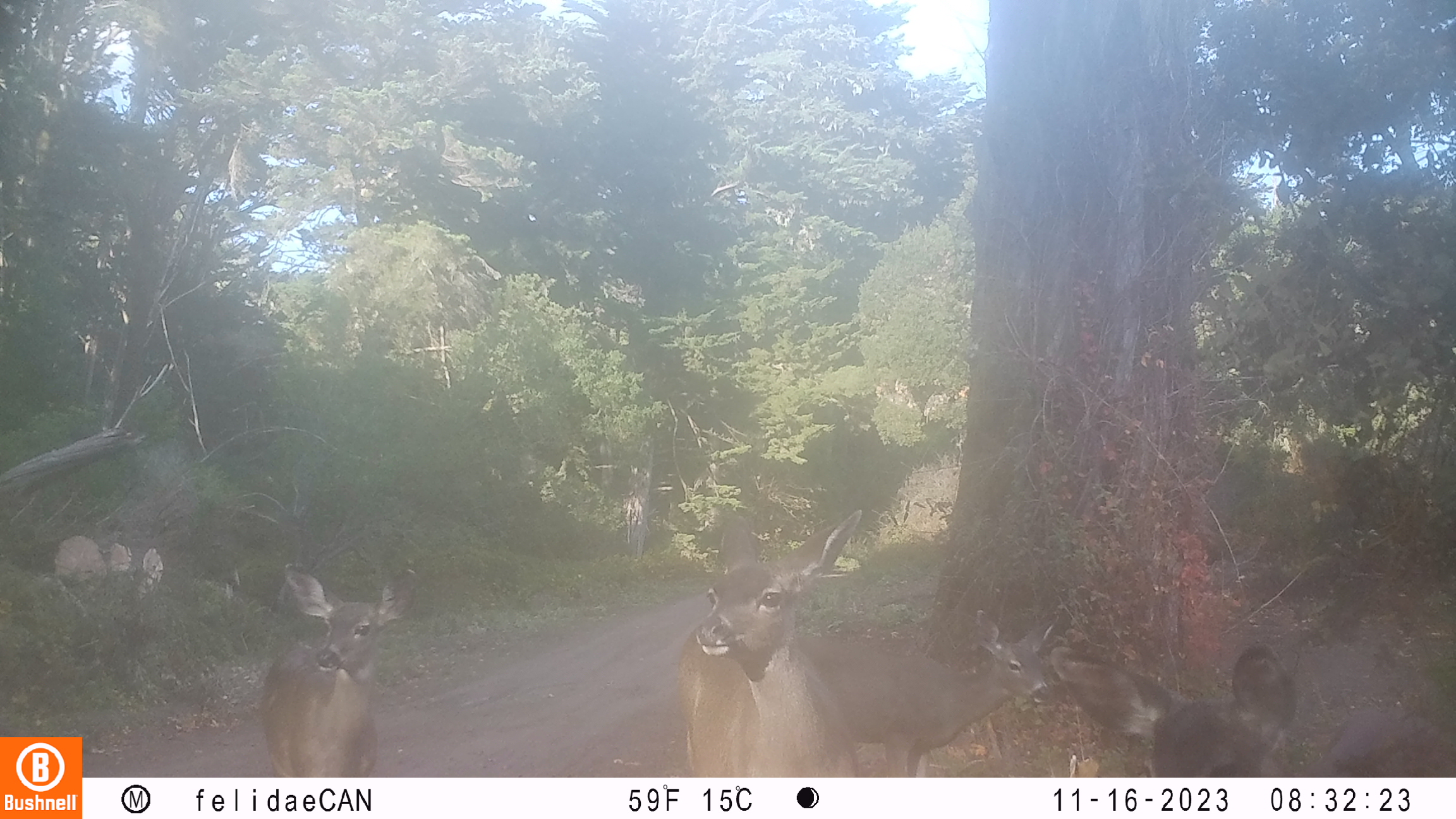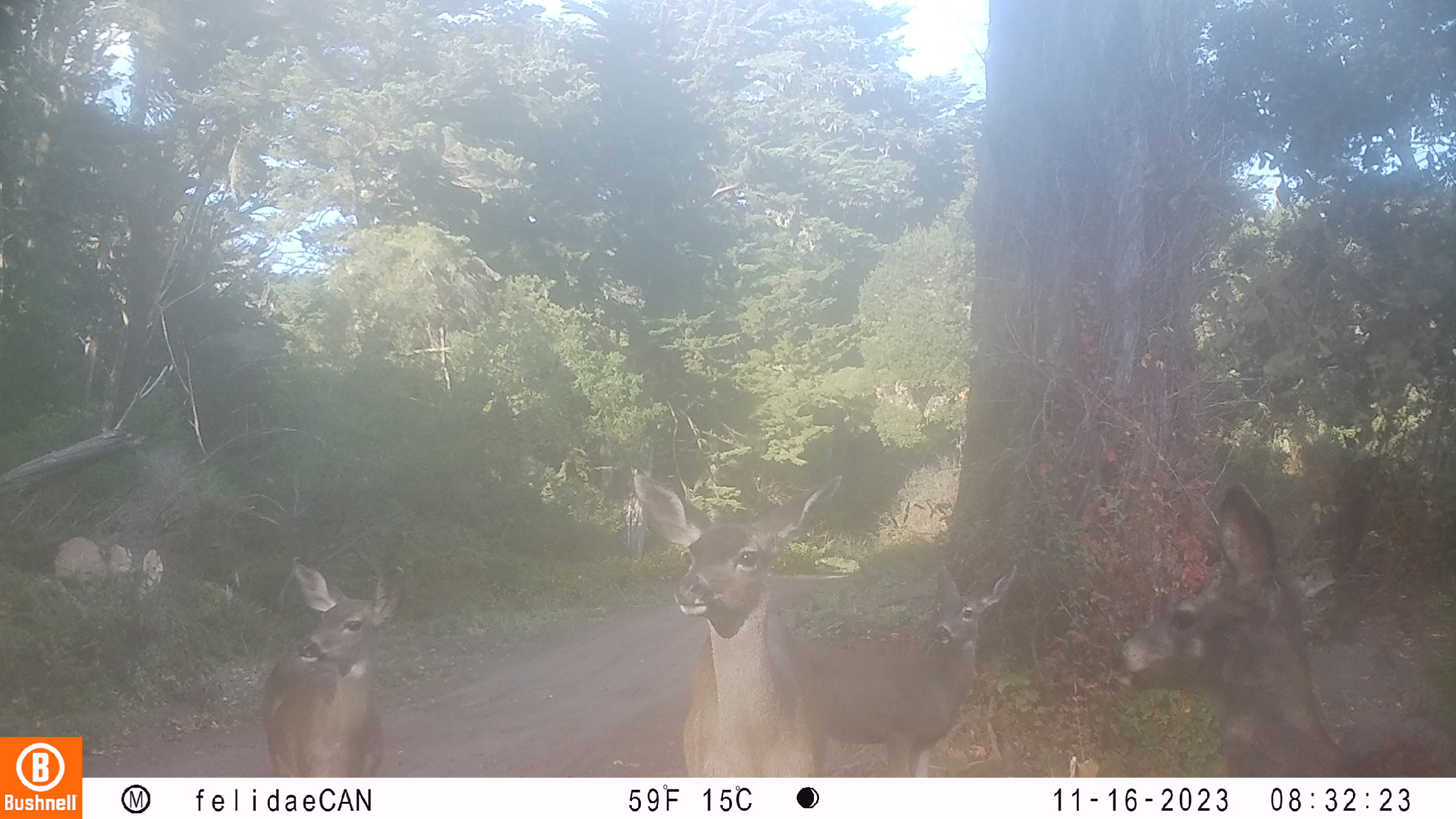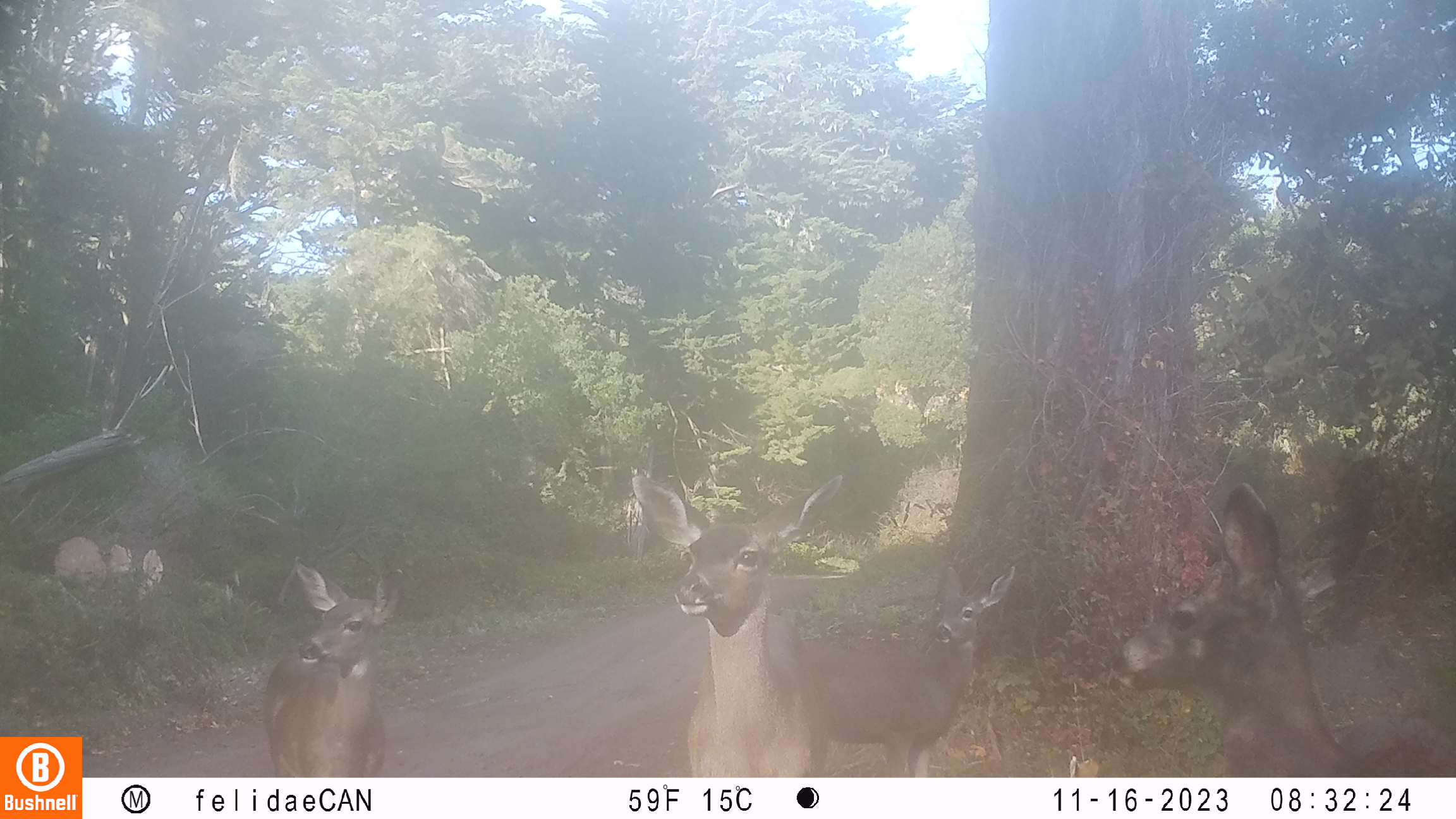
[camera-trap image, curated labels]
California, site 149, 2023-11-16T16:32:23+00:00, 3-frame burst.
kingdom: Animalia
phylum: Chordata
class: Mammalia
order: Artiodactyla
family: Cervidae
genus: Odocoileus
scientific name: Odocoileus hemionus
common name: mule deer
Mule deer (Odocoileus hemionus).